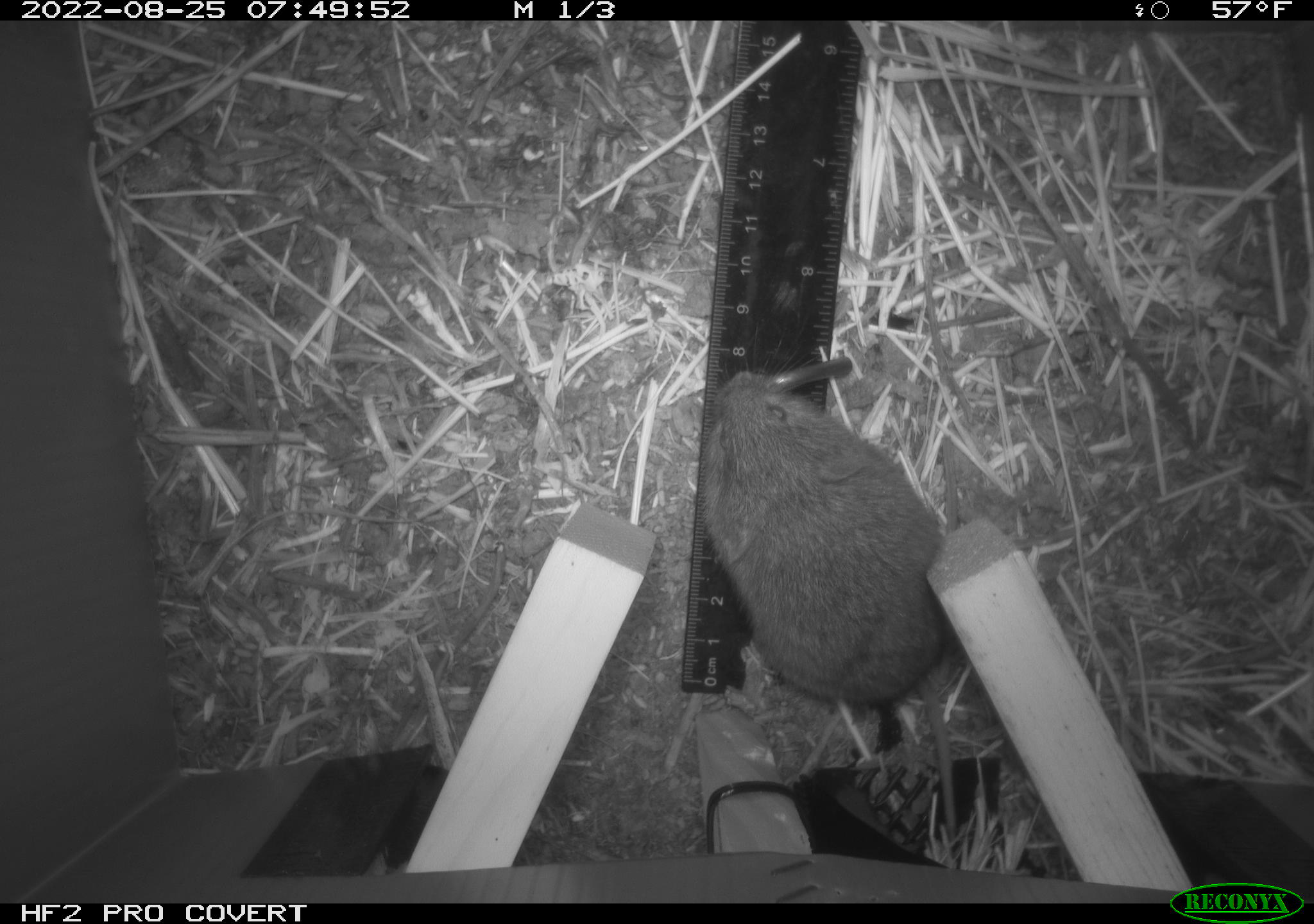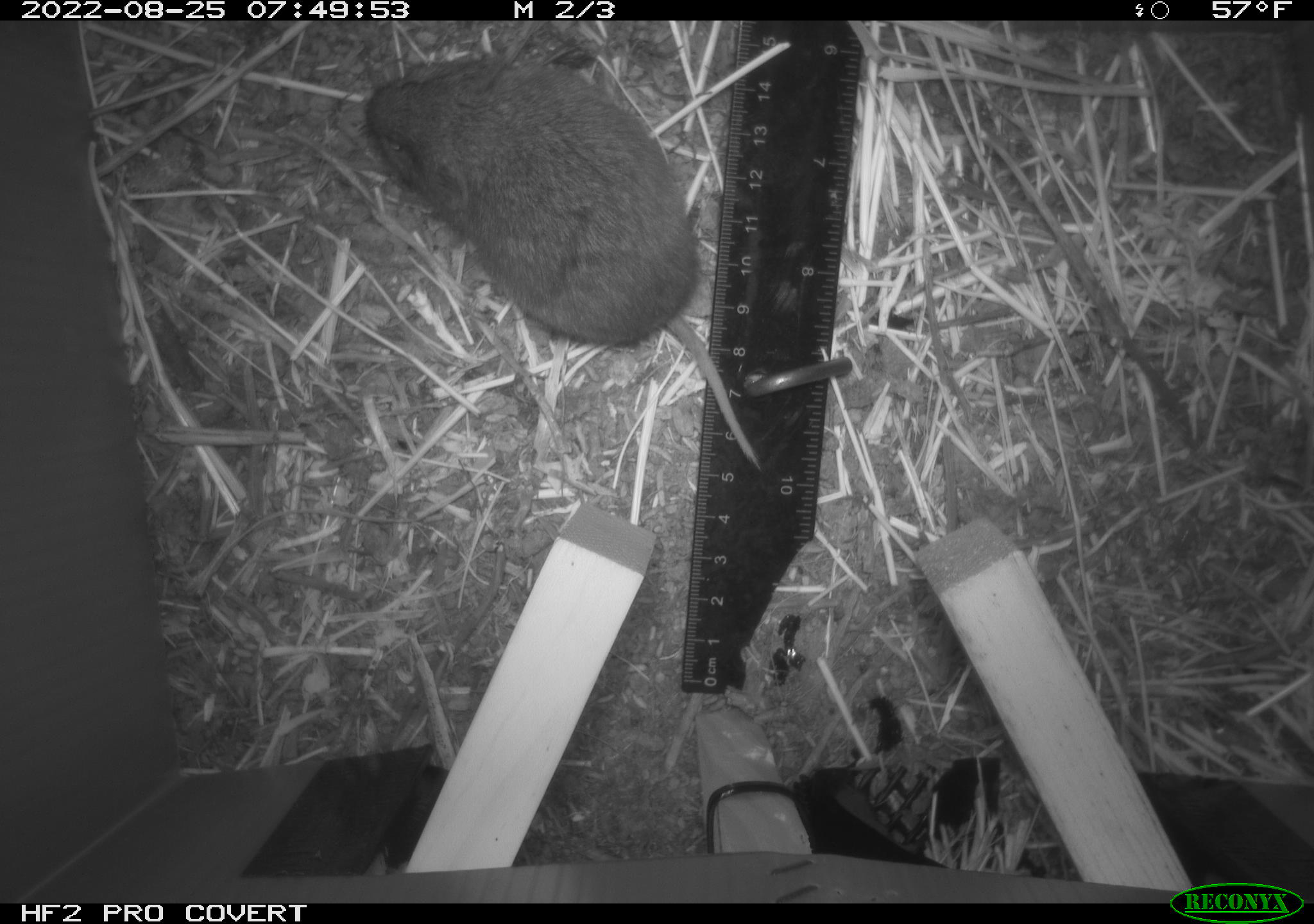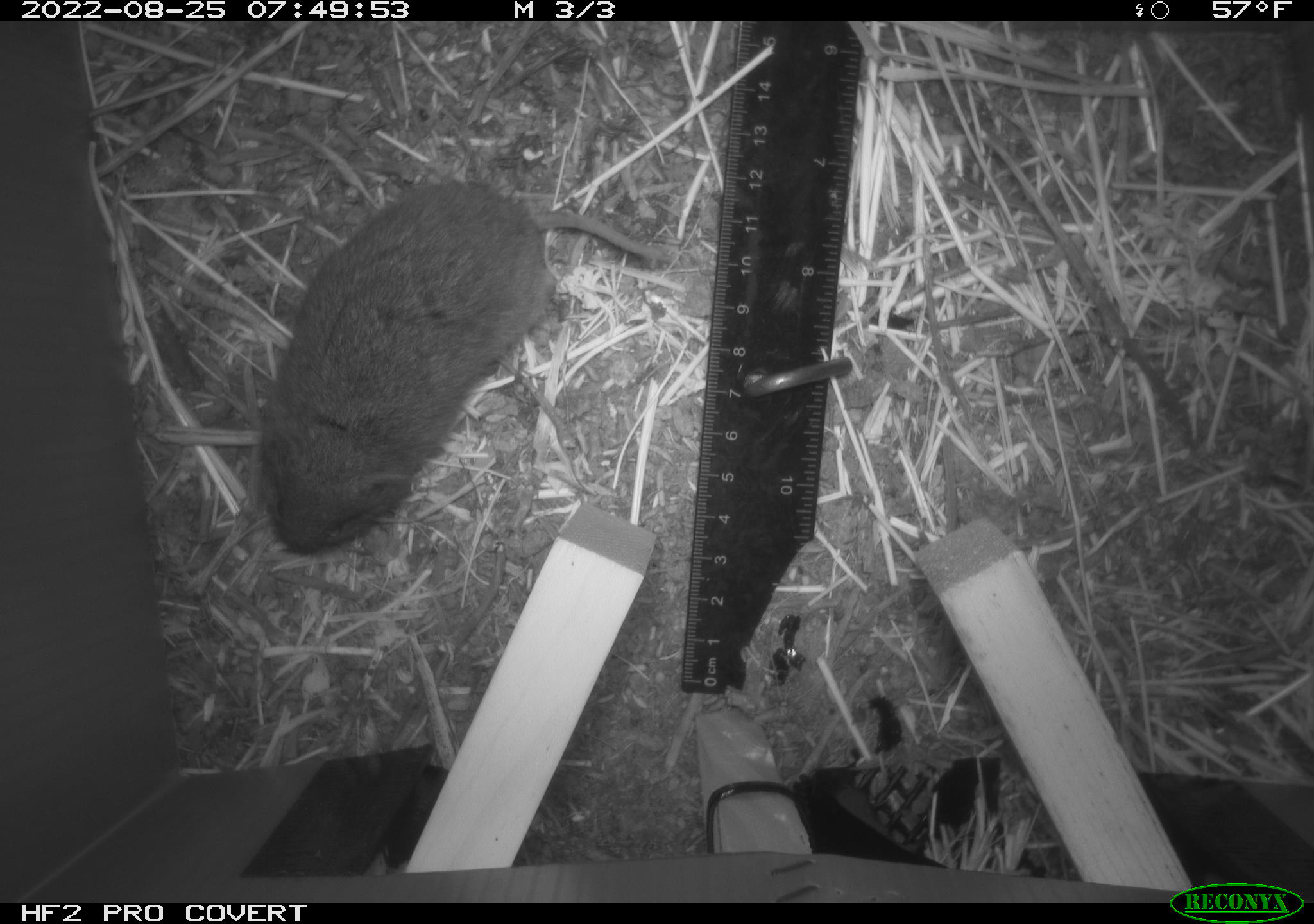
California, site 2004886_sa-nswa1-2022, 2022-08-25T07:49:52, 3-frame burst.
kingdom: Animalia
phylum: Chordata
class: Mammalia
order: Rodentia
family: Cricetidae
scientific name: Cricetidae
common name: hamsters, voles, lemmings, and allies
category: cricetidae family